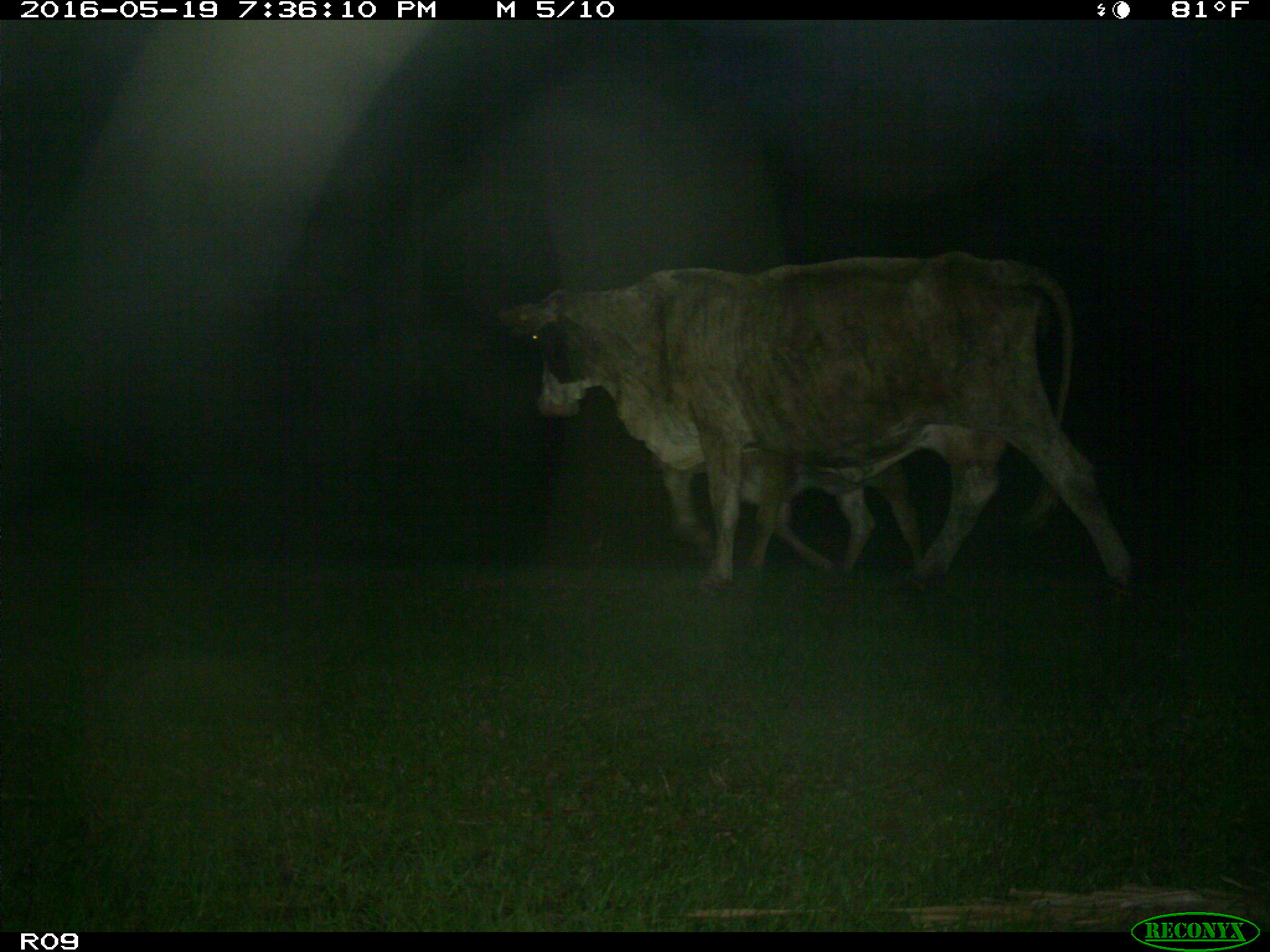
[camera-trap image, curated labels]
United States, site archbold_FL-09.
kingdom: Animalia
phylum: Chordata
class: Mammalia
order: Artiodactyla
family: Bovidae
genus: Bos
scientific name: Bos taurus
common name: domestic cow